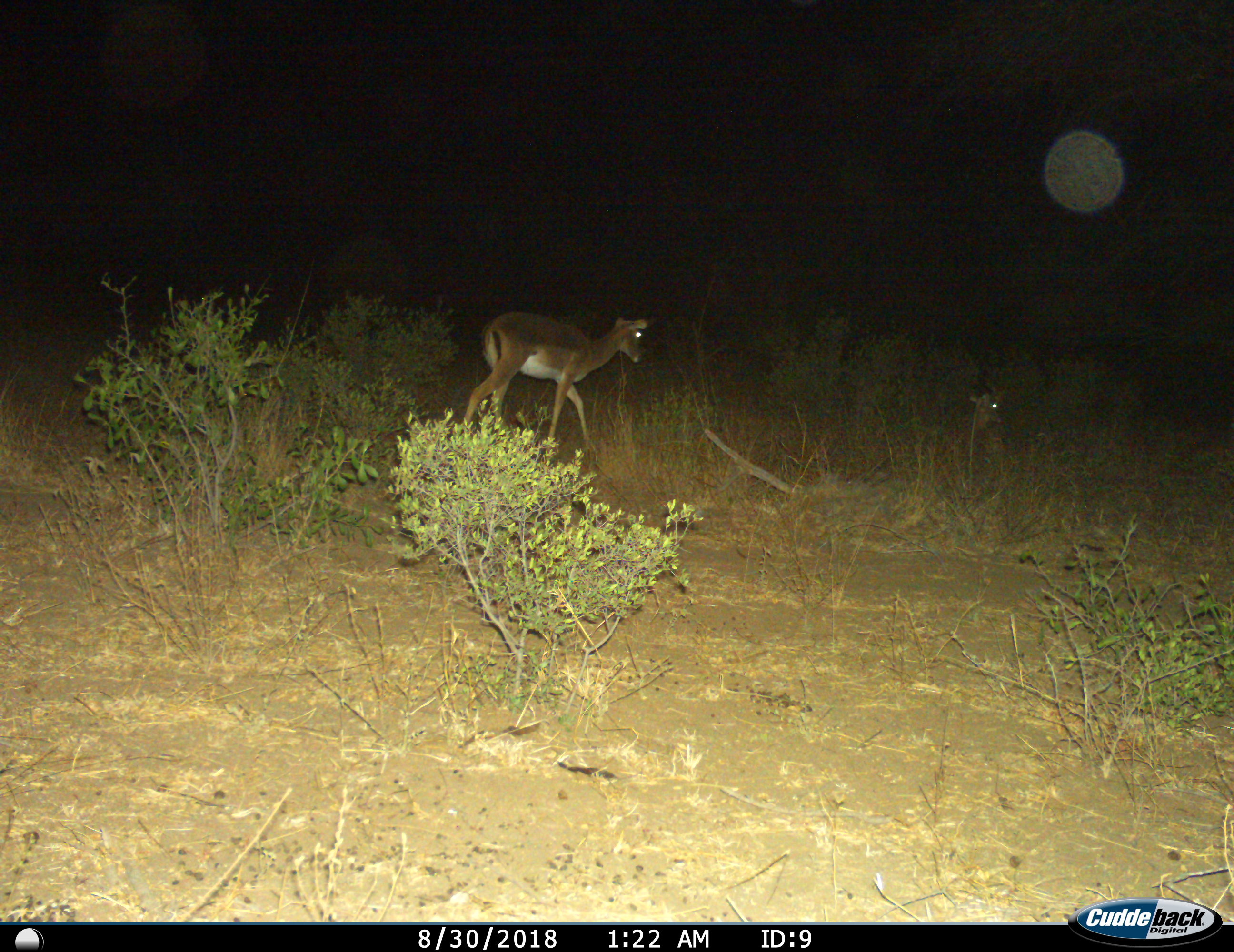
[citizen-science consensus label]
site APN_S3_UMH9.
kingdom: Animalia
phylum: Chordata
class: Mammalia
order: Artiodactyla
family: Bovidae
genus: Aepyceros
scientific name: Aepyceros melampus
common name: impala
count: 2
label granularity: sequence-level